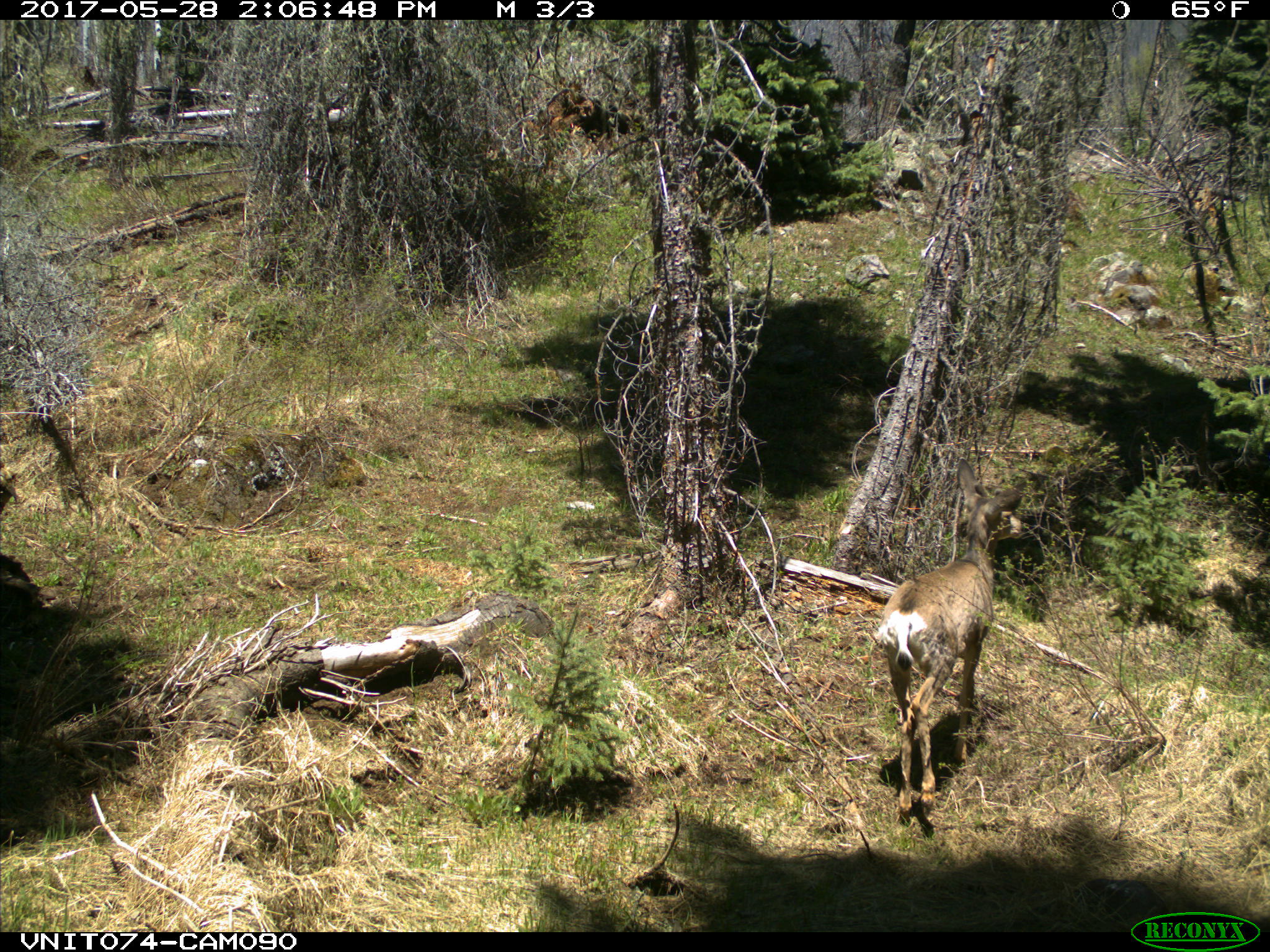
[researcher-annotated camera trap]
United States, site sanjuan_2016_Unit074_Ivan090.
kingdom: Animalia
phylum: Chordata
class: Mammalia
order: Artiodactyla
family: Cervidae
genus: Odocoileus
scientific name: Odocoileus hemionus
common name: mule deer